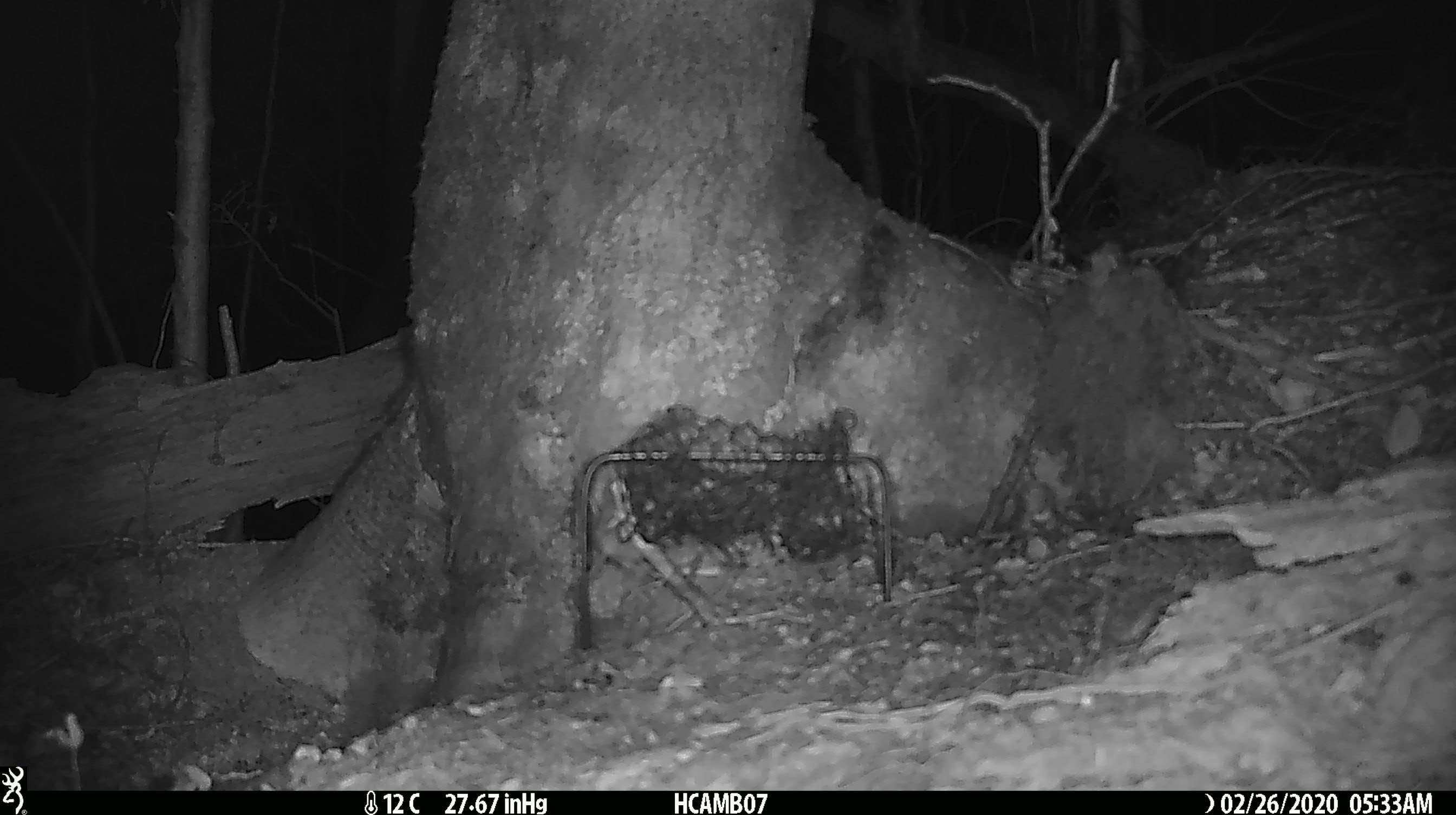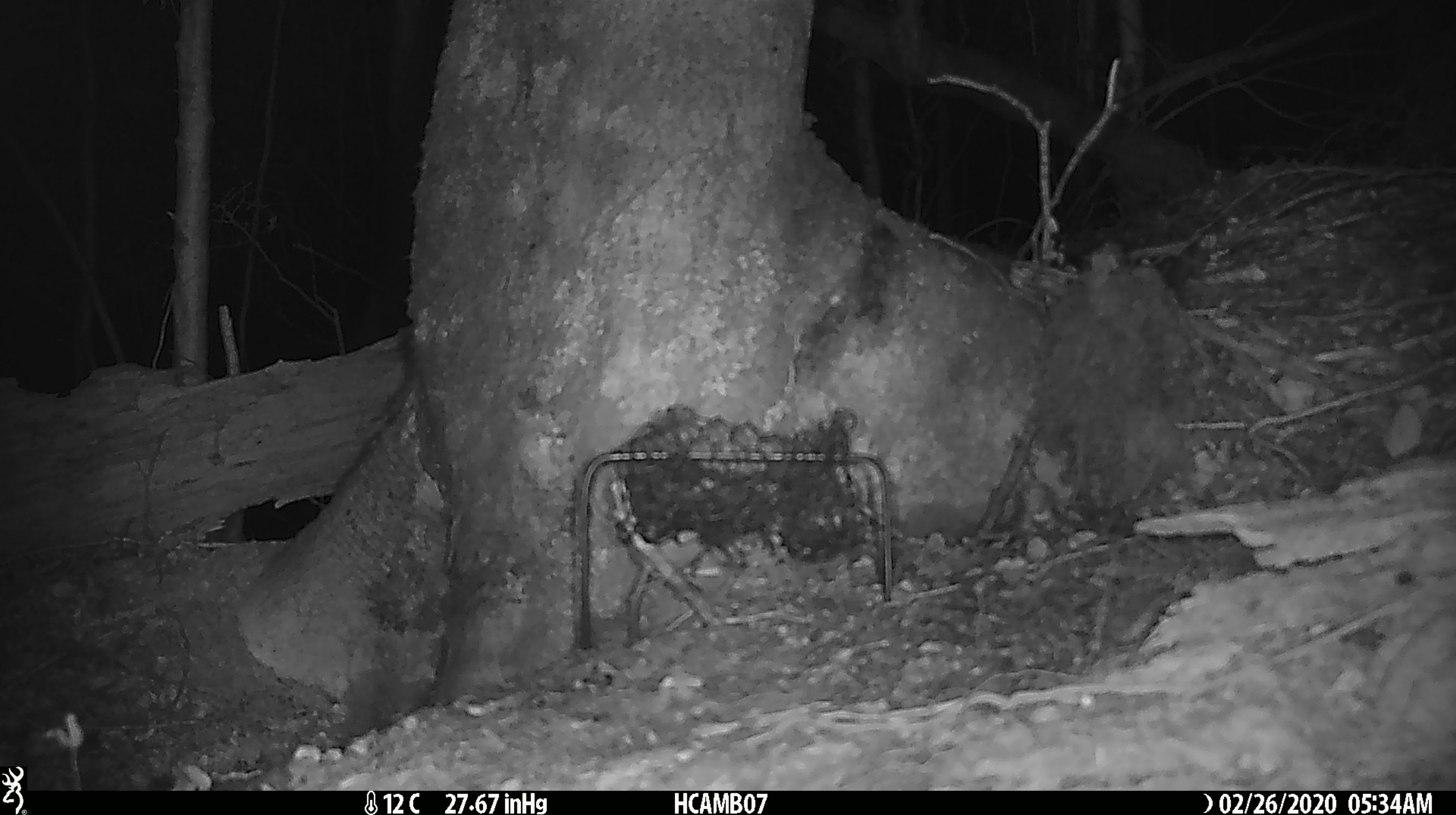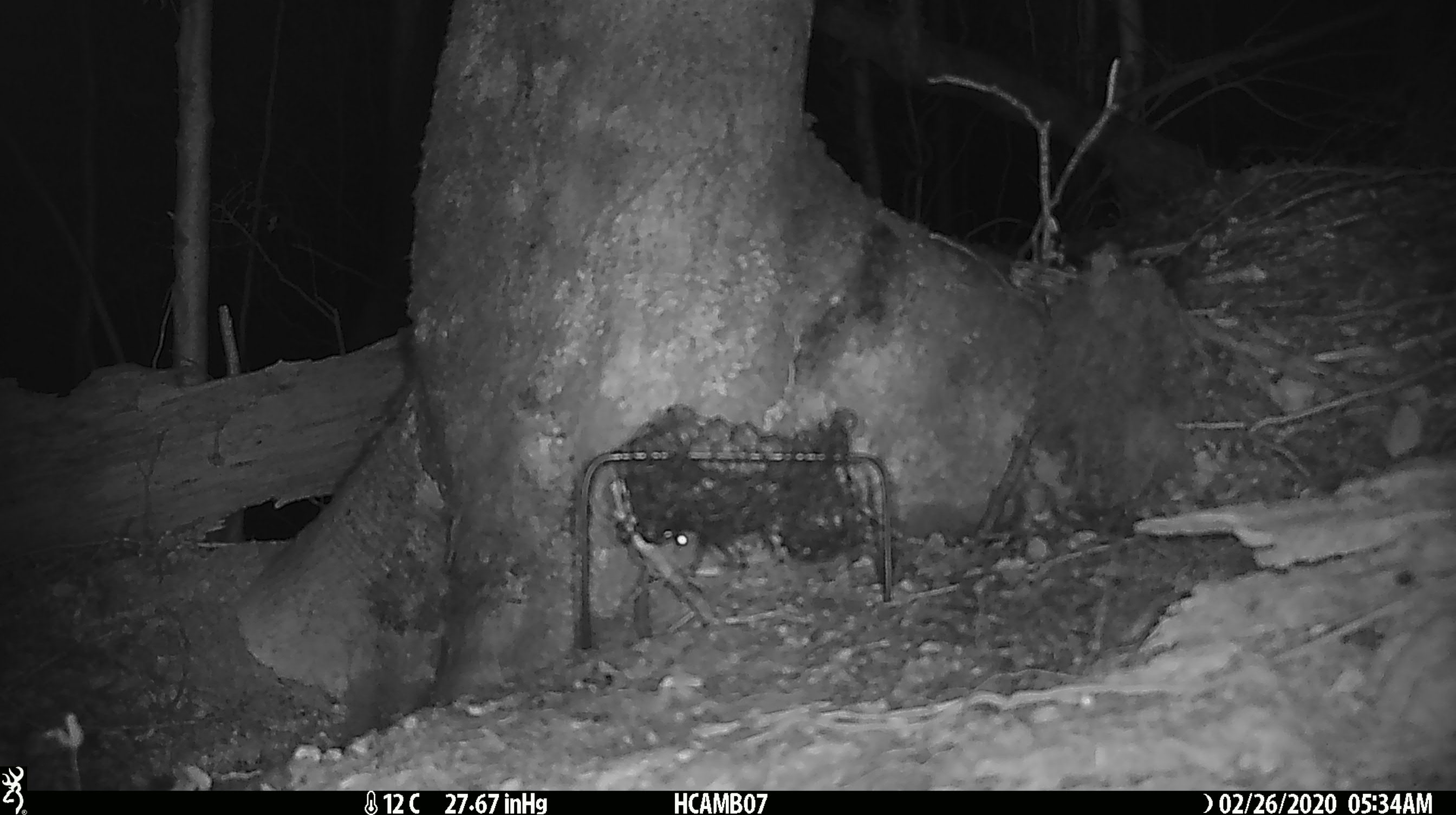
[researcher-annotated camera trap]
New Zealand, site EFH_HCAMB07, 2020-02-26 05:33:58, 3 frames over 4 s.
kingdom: Animalia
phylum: Chordata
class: Mammalia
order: Rodentia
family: Muridae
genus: Mus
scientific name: Mus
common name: mouse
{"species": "mouse (Mus)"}